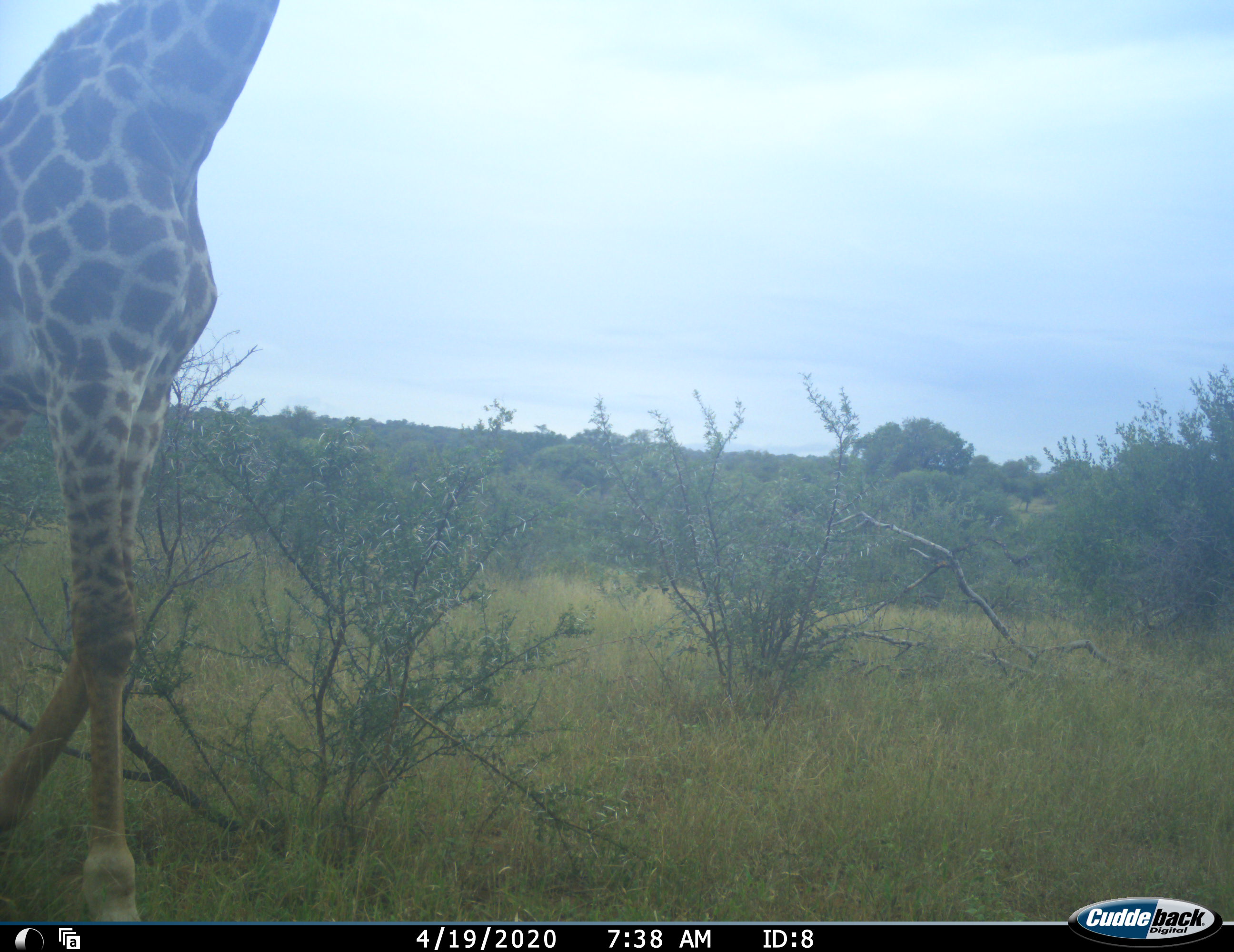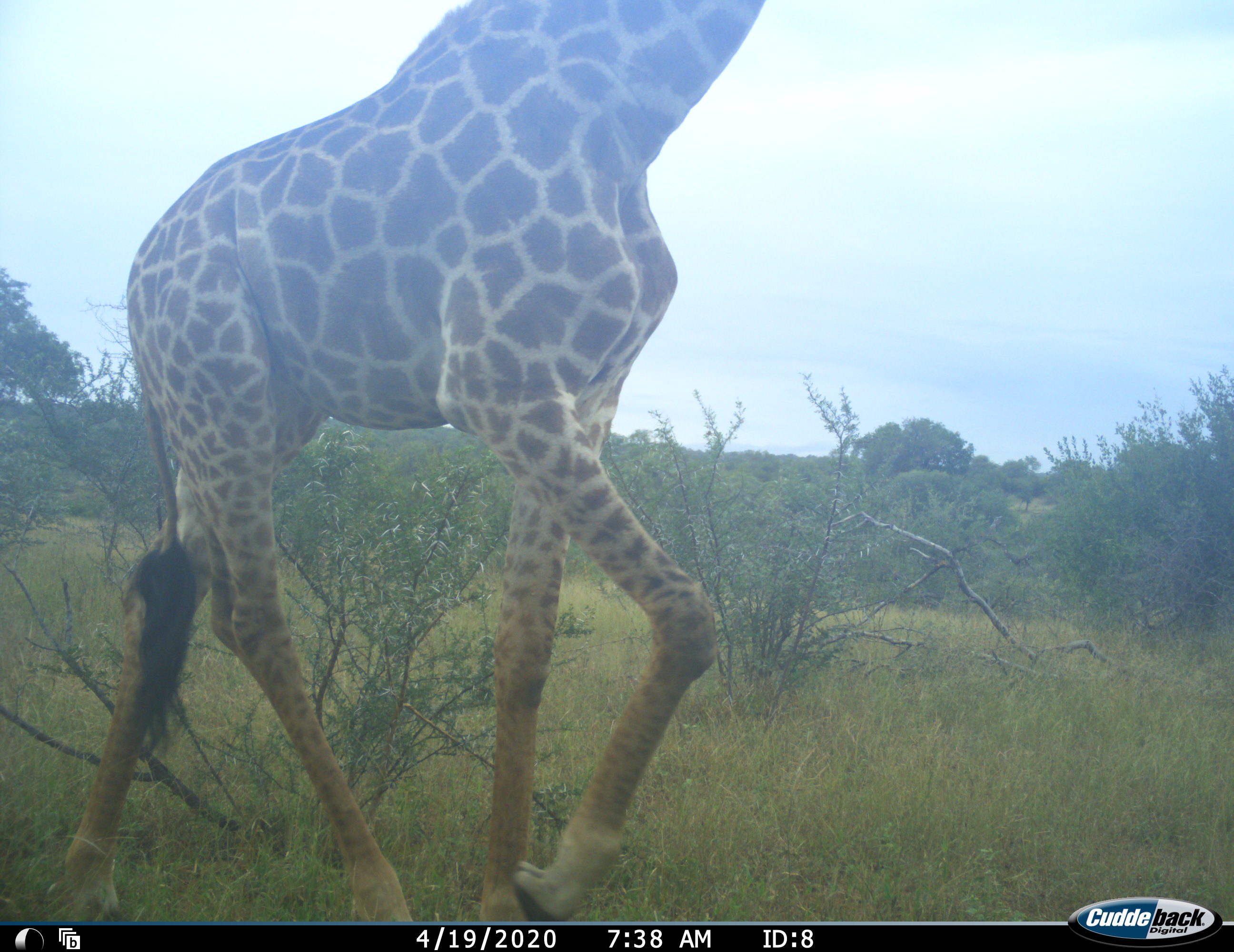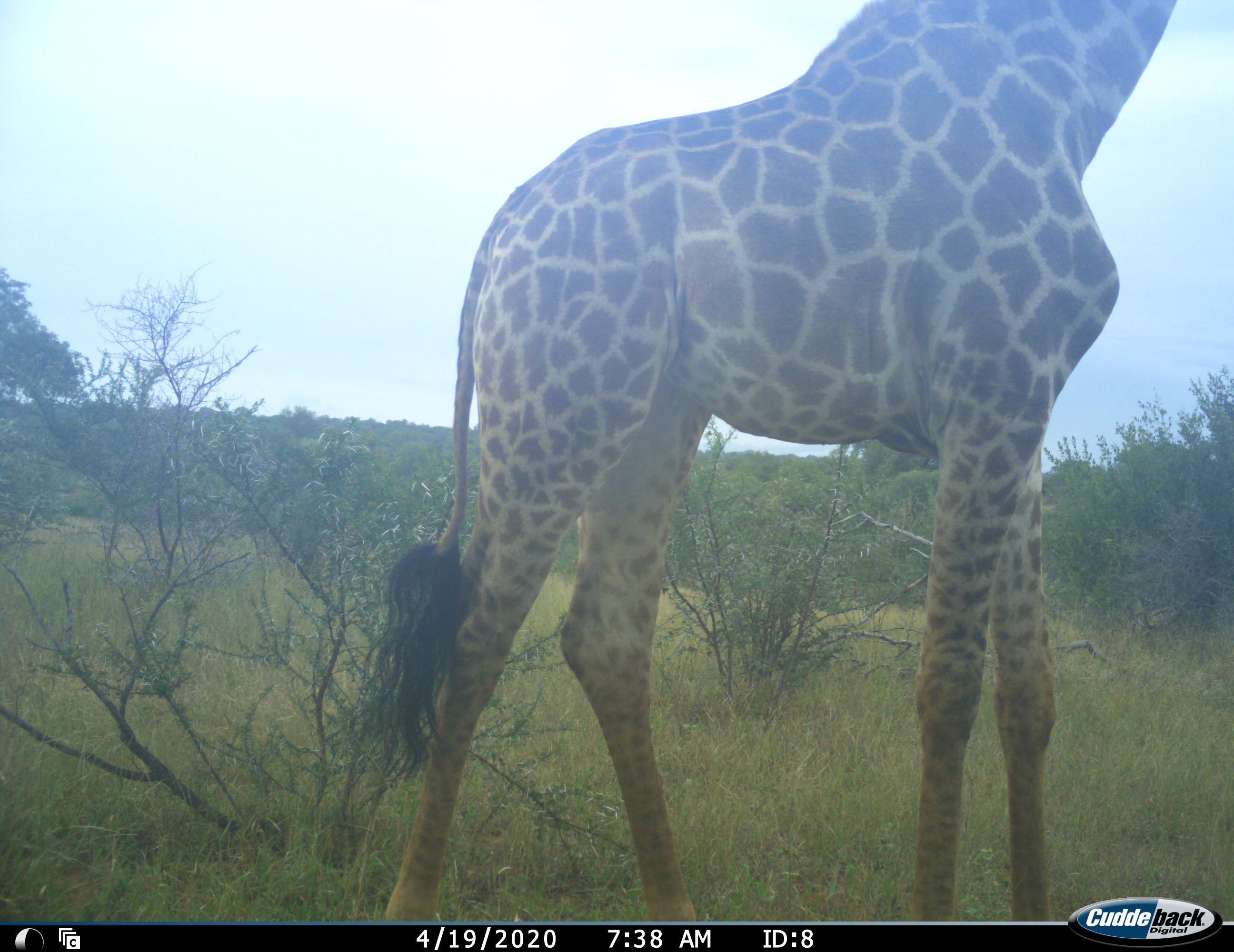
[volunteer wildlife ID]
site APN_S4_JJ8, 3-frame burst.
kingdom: Animalia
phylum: Chordata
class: Mammalia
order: Artiodactyla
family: Giraffidae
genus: Giraffa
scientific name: Giraffa camelopardalis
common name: giraffe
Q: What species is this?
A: Giraffe (Giraffa camelopardalis).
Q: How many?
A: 1.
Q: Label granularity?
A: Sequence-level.